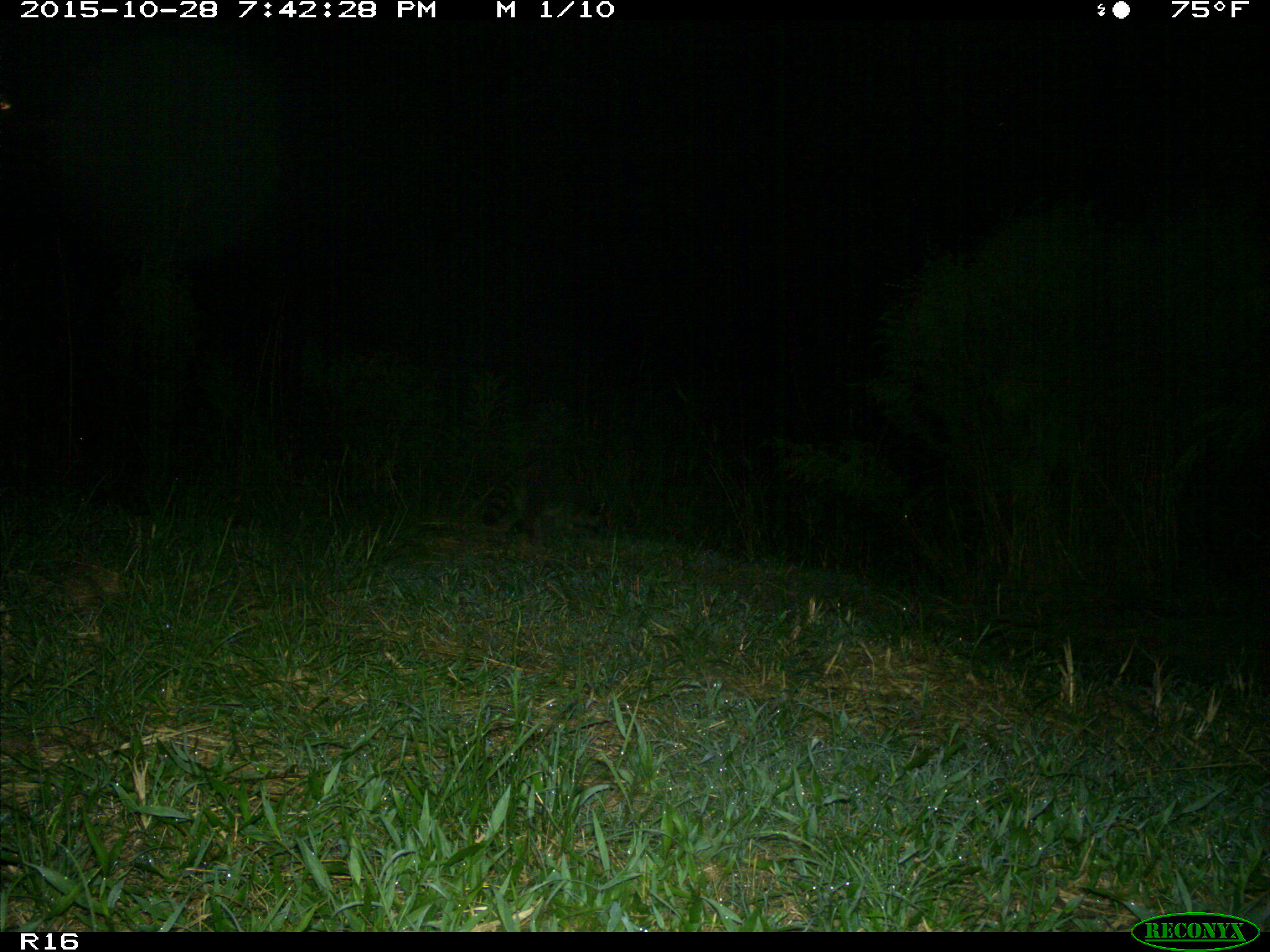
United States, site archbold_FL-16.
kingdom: Animalia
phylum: Chordata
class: Mammalia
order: Carnivora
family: Procyonidae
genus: Procyon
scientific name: Procyon lotor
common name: common raccoon